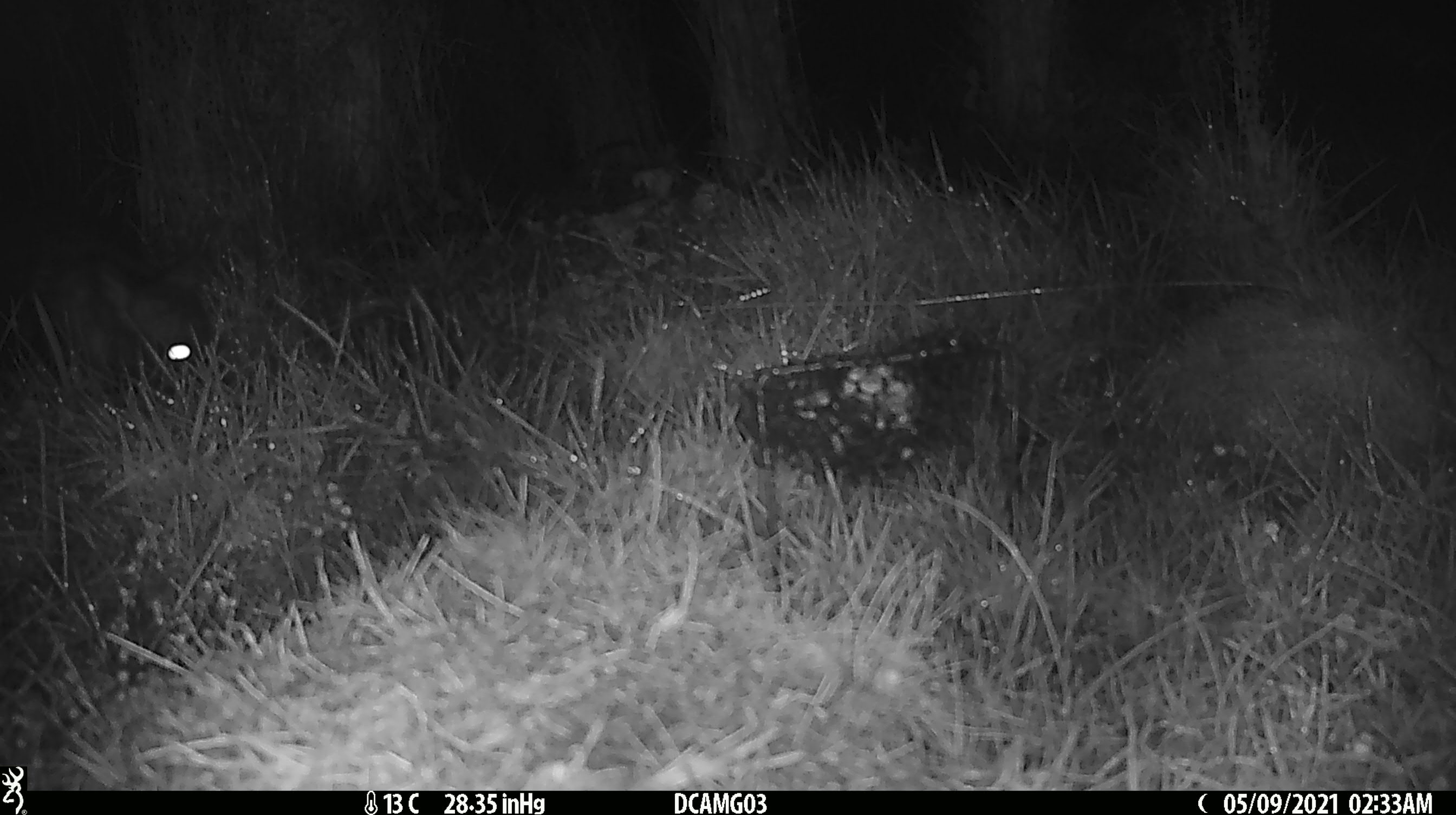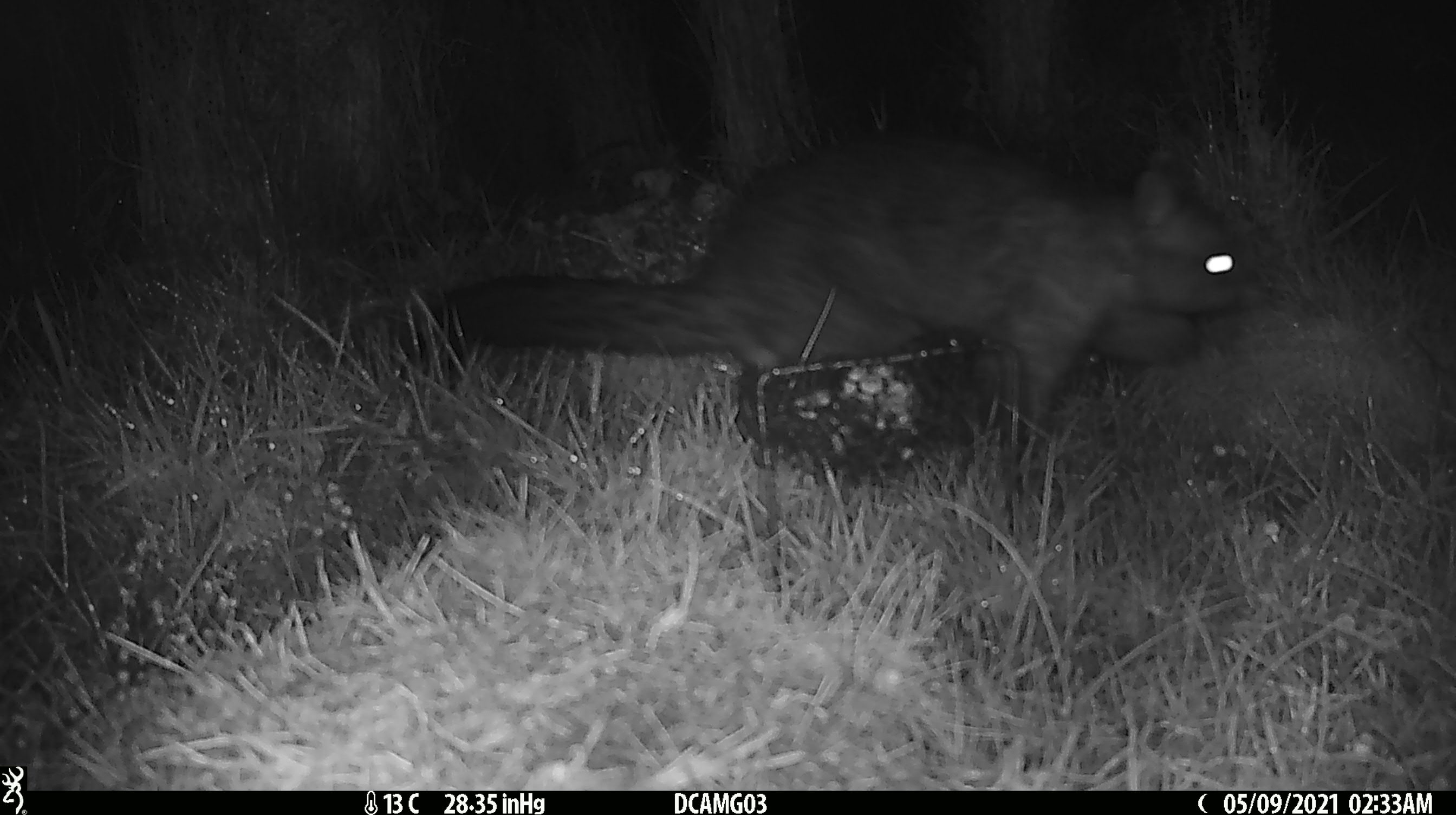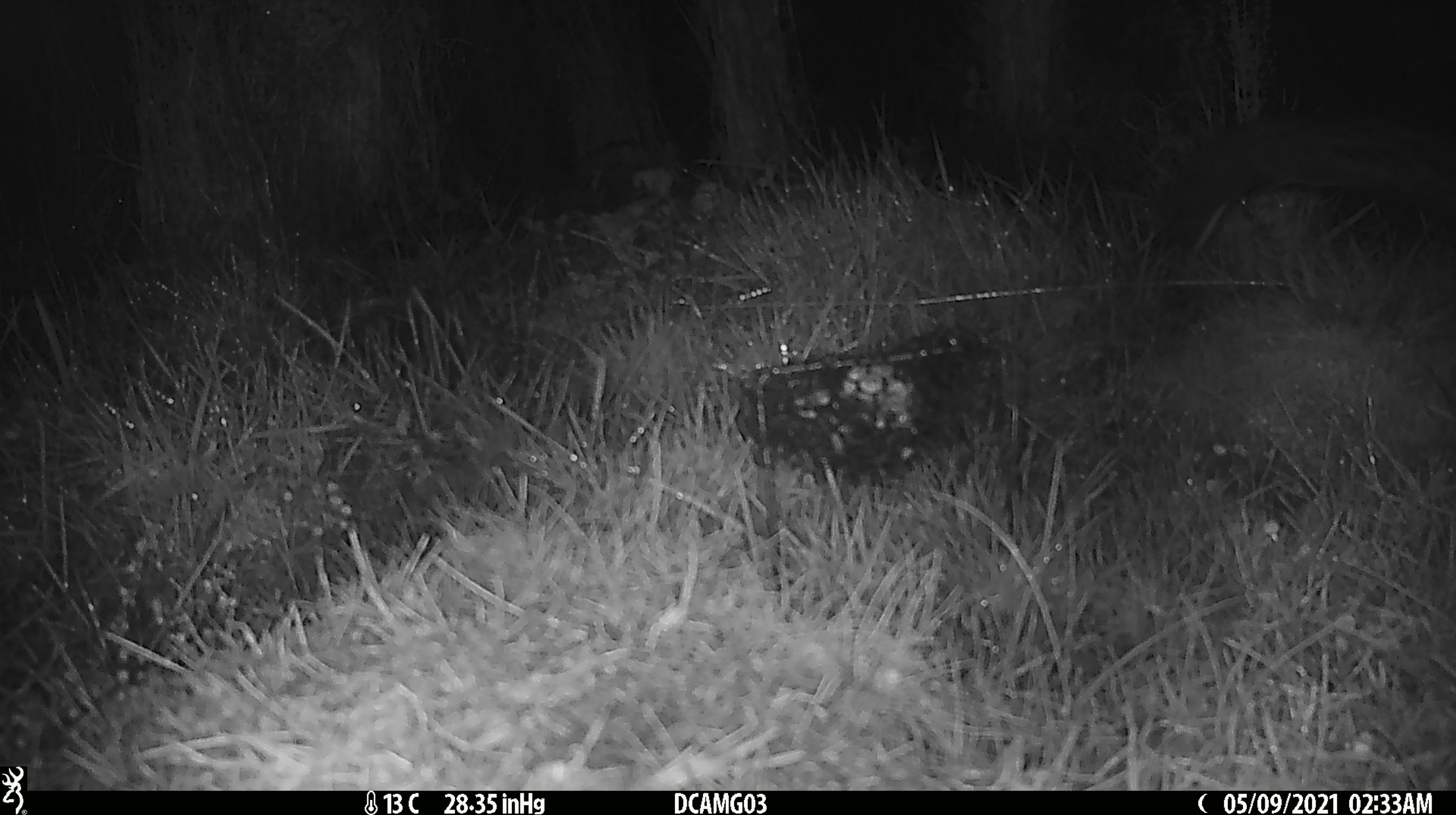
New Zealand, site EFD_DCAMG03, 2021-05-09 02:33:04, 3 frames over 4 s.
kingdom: Animalia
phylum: Chordata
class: Mammalia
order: Diprotodontia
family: Phalangeridae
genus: Trichosurus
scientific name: Trichosurus vulpecula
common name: common brushtail possum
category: possum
Possum (common brushtail possum) (Trichosurus vulpecula).